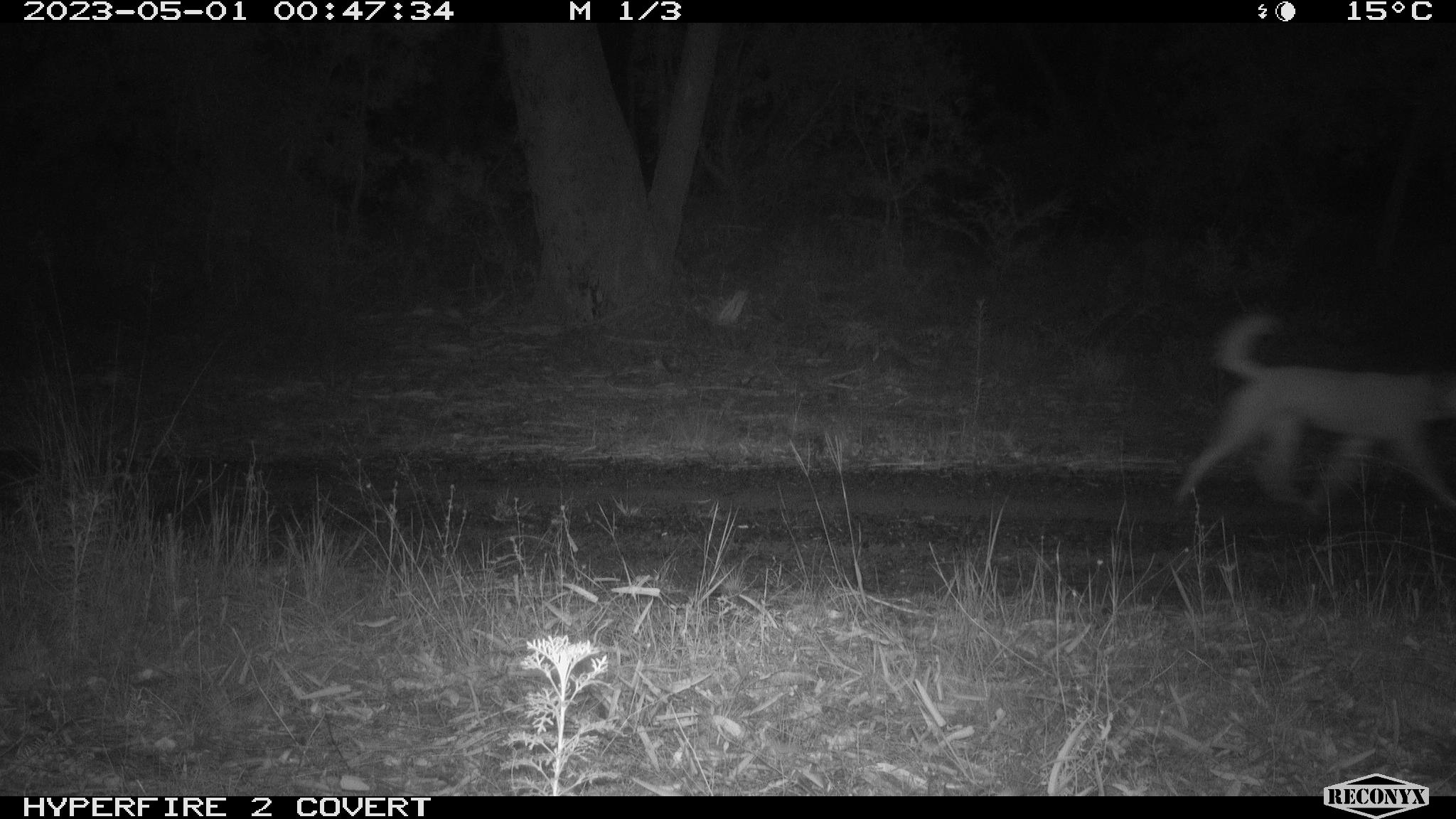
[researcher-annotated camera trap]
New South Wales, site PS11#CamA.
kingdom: Animalia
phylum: Chordata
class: Mammalia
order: Carnivora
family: Canidae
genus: Canis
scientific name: Canis familiaris dingo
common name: dingo